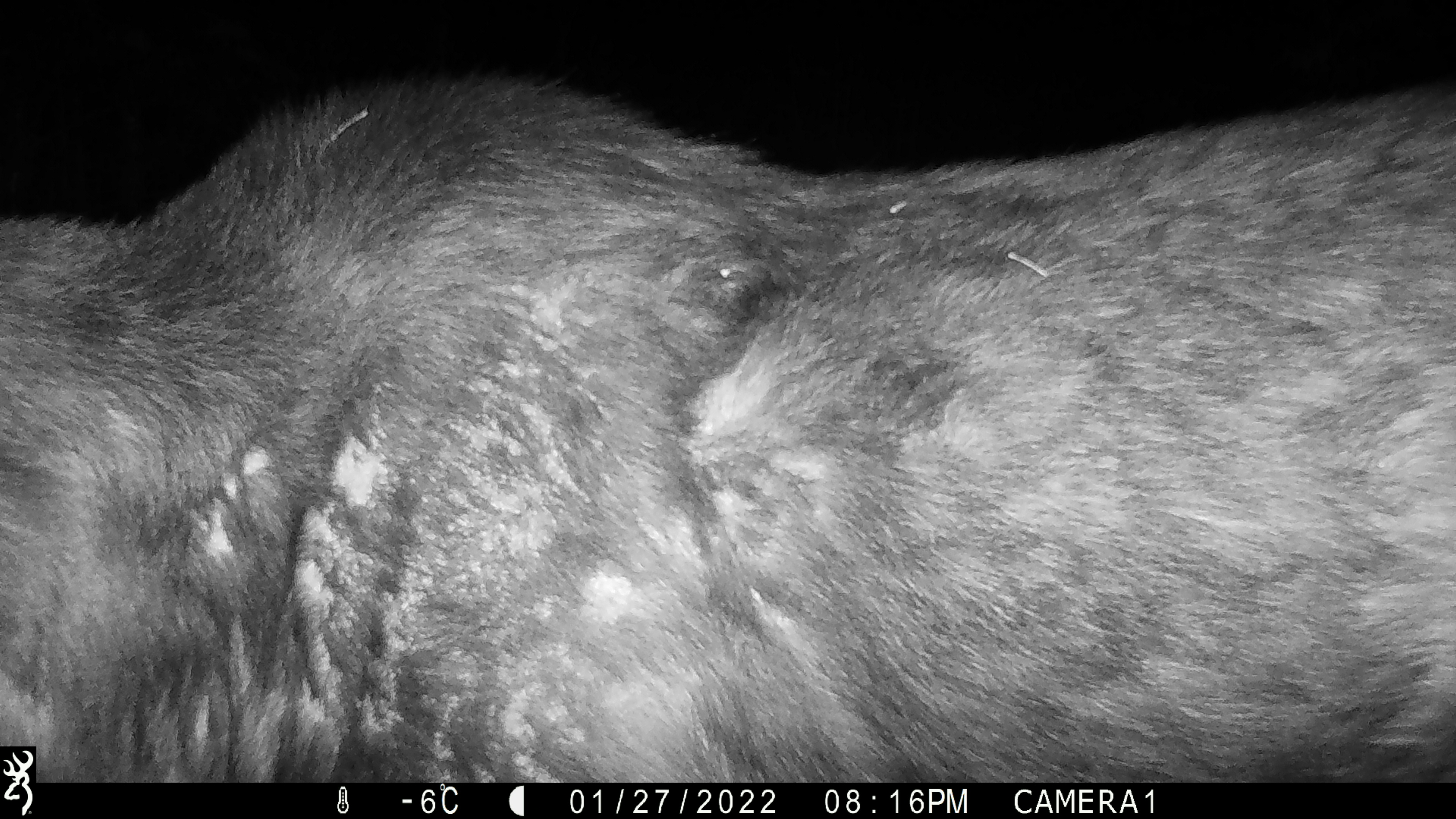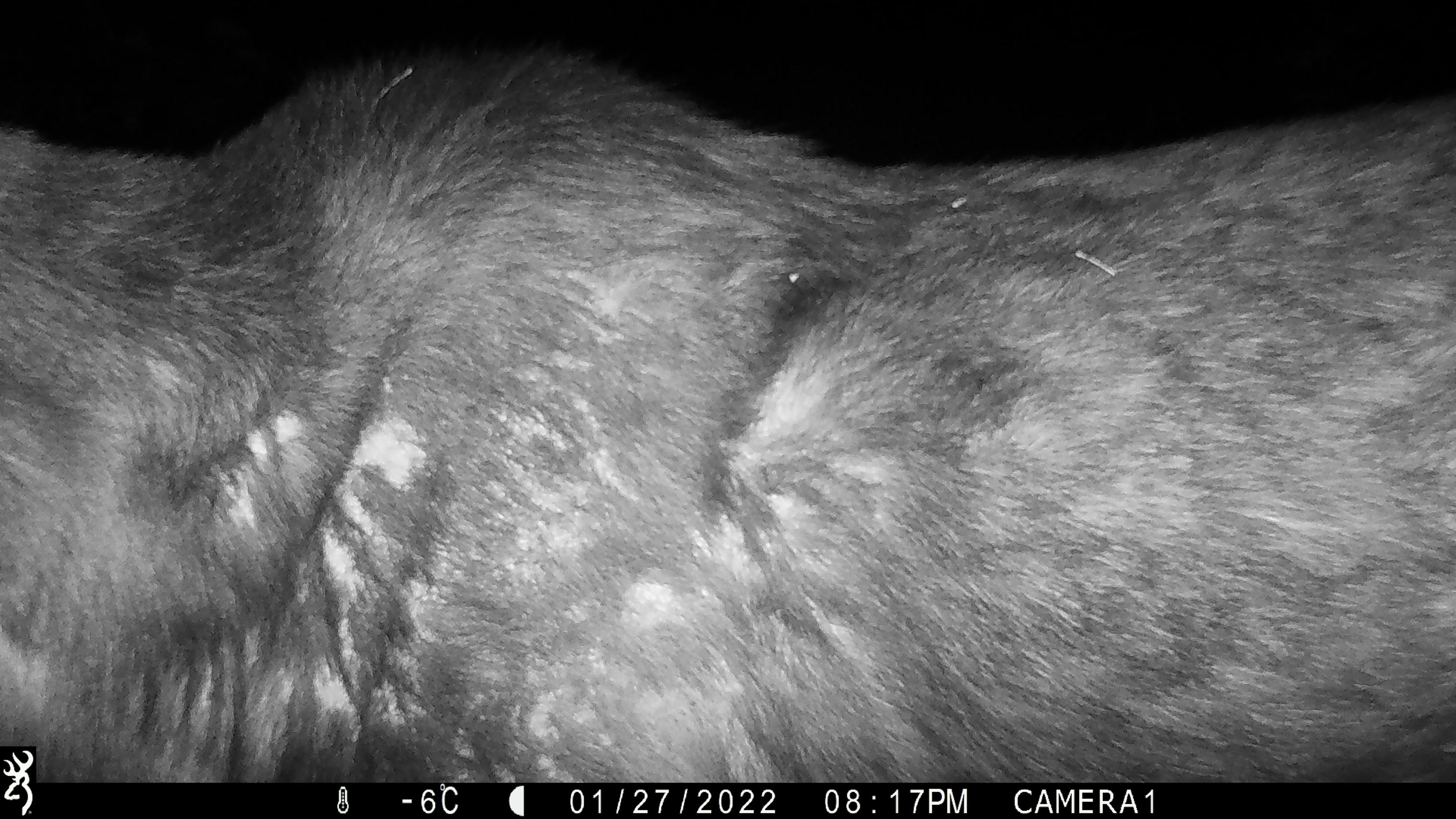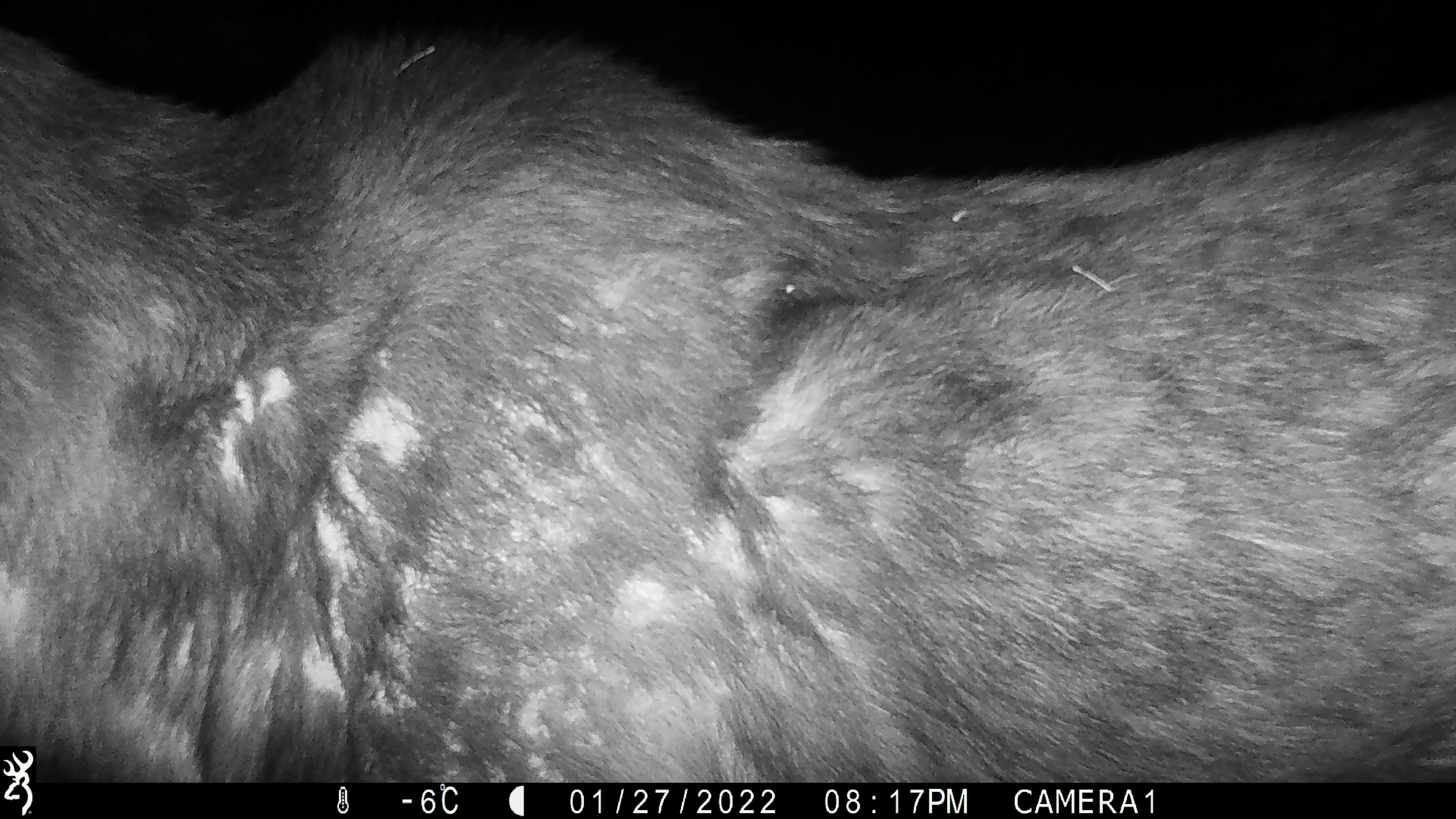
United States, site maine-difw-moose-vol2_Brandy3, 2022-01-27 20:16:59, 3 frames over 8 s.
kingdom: Animalia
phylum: Chordata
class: Mammalia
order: Artiodactyla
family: Cervidae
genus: Alces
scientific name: Alces alces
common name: moose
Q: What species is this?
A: Moose (Alces alces).